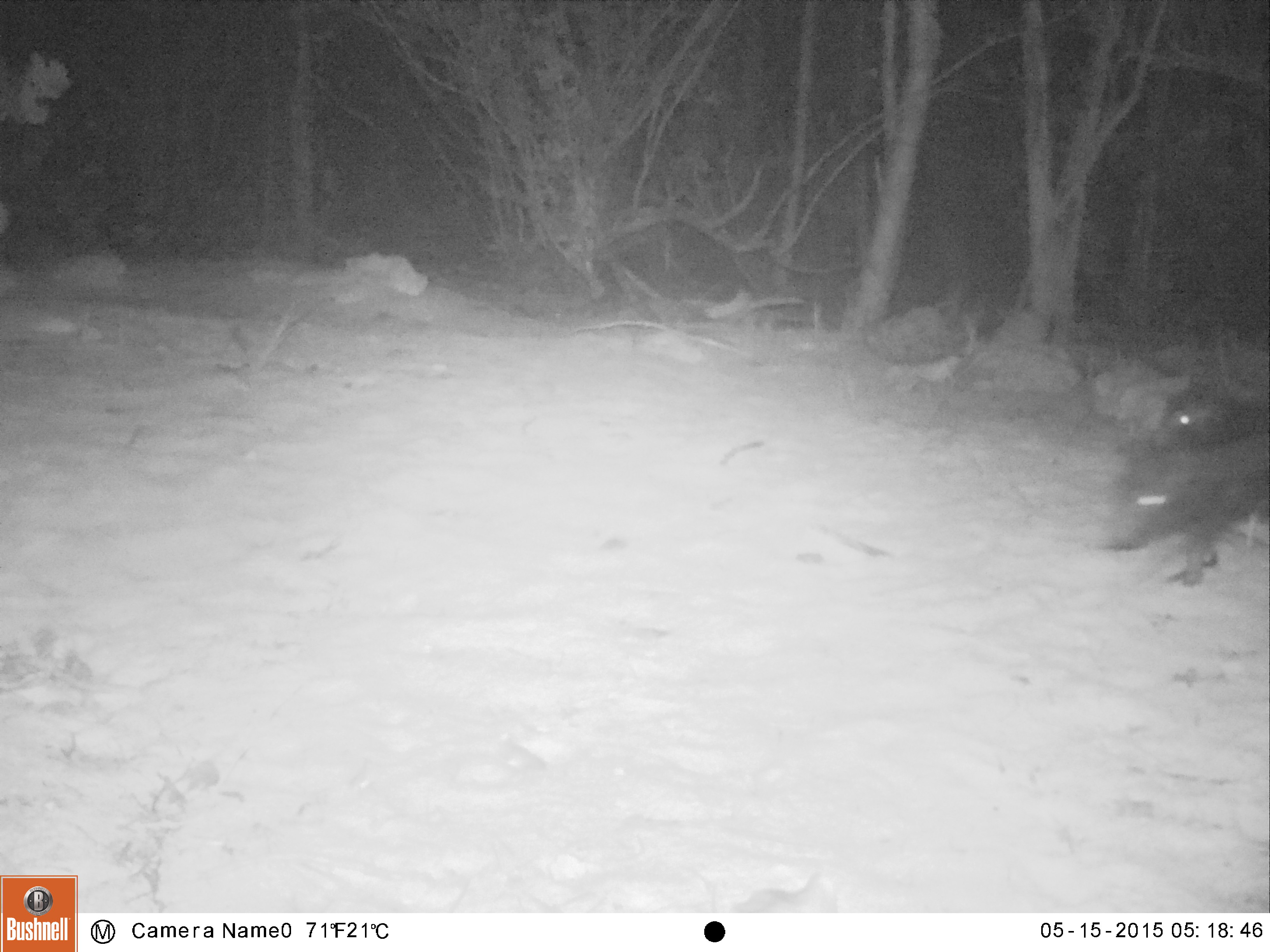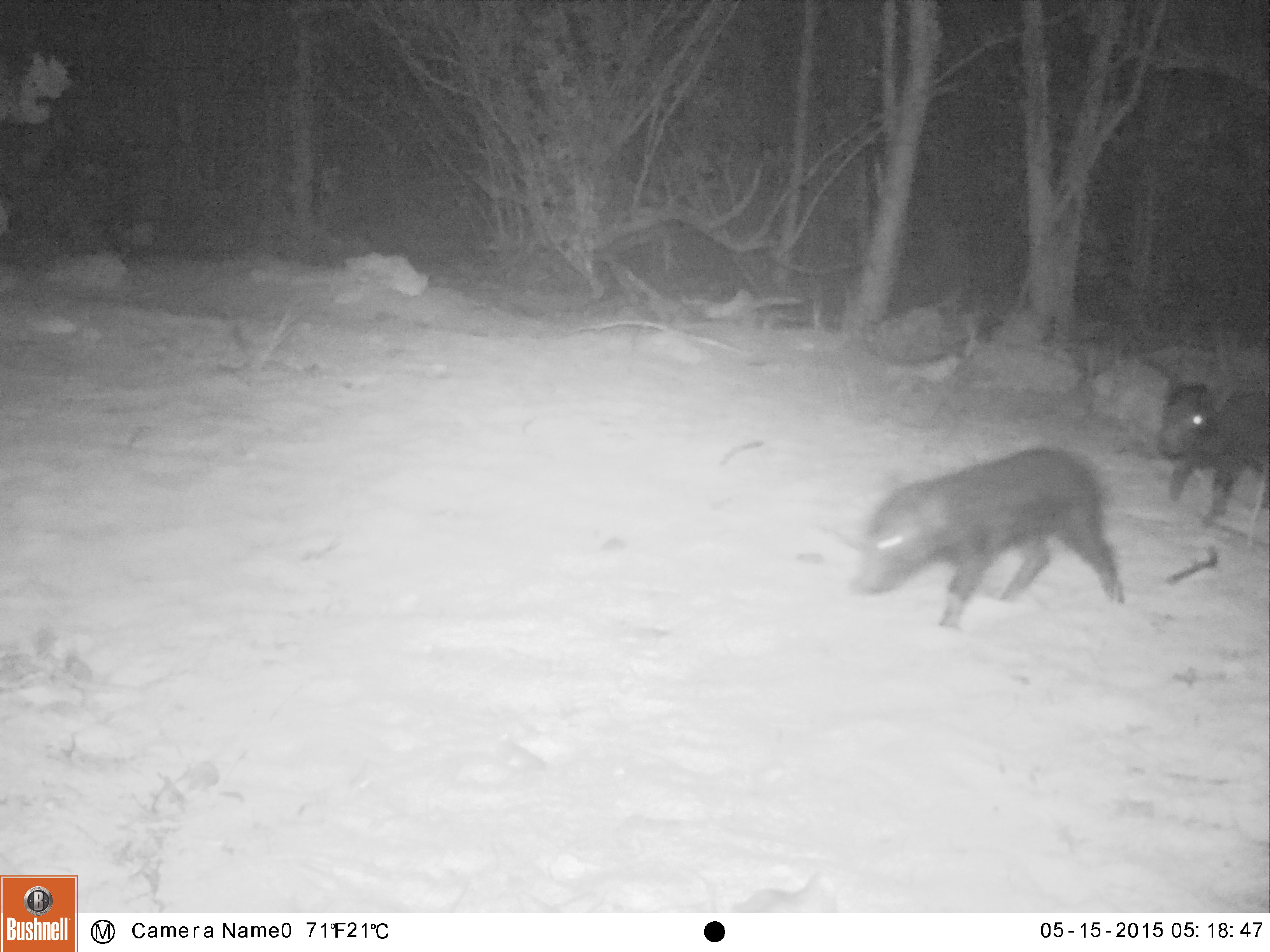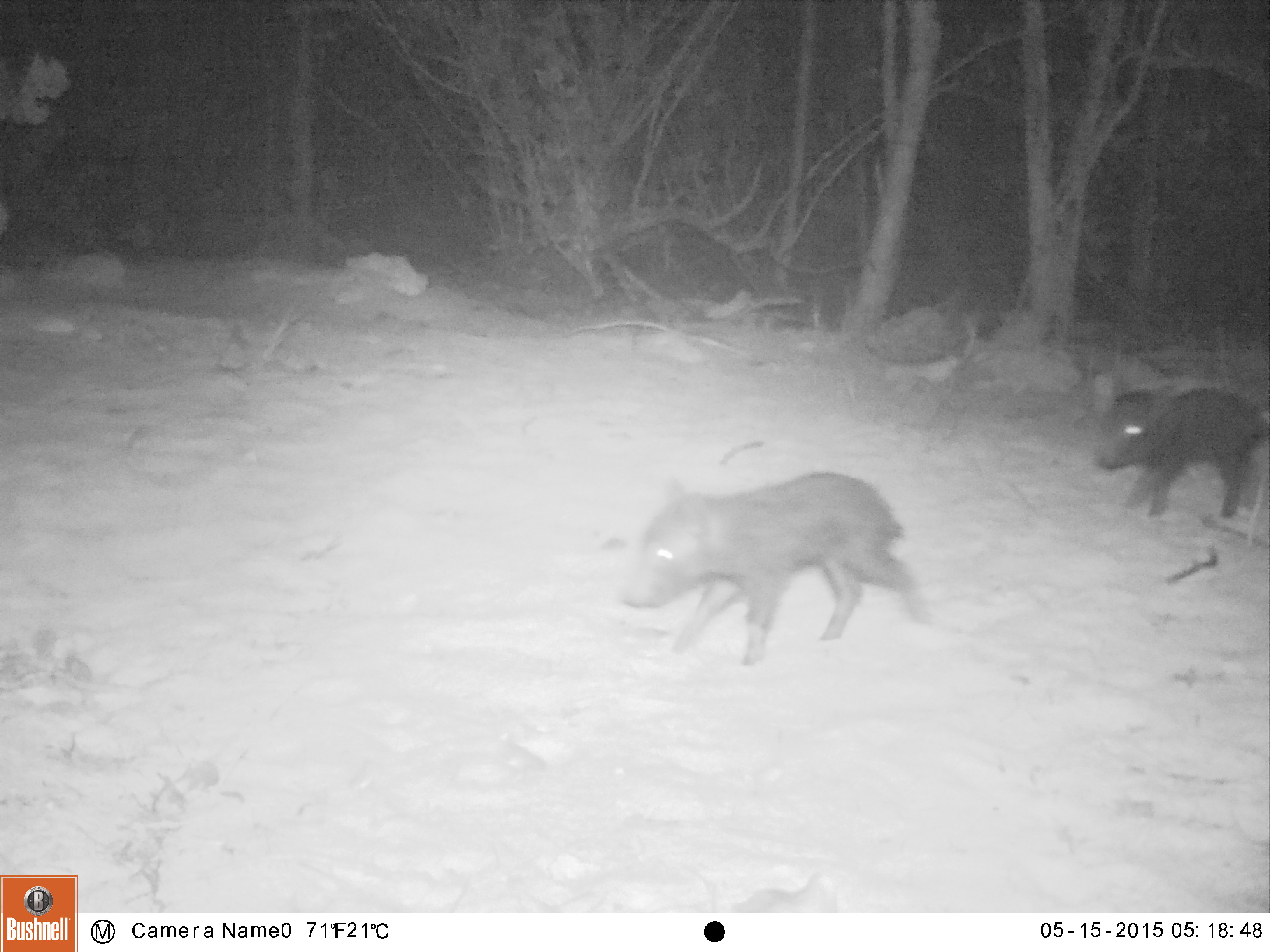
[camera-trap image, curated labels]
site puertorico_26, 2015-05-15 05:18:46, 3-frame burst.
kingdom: Animalia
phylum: Chordata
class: Mammalia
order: Artiodactyla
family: Suidae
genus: Sus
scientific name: Sus scrofa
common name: pig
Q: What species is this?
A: Pig (Sus scrofa).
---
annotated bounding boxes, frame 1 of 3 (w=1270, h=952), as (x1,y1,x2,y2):
pig: (1073,434,1270,591); (1137,383,1270,445)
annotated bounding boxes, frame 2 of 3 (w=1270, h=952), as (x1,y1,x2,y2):
pig: (852,447,1129,630); (1158,378,1270,534)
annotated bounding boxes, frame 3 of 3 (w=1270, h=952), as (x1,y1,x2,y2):
pig: (620,472,931,666); (1094,385,1269,537)